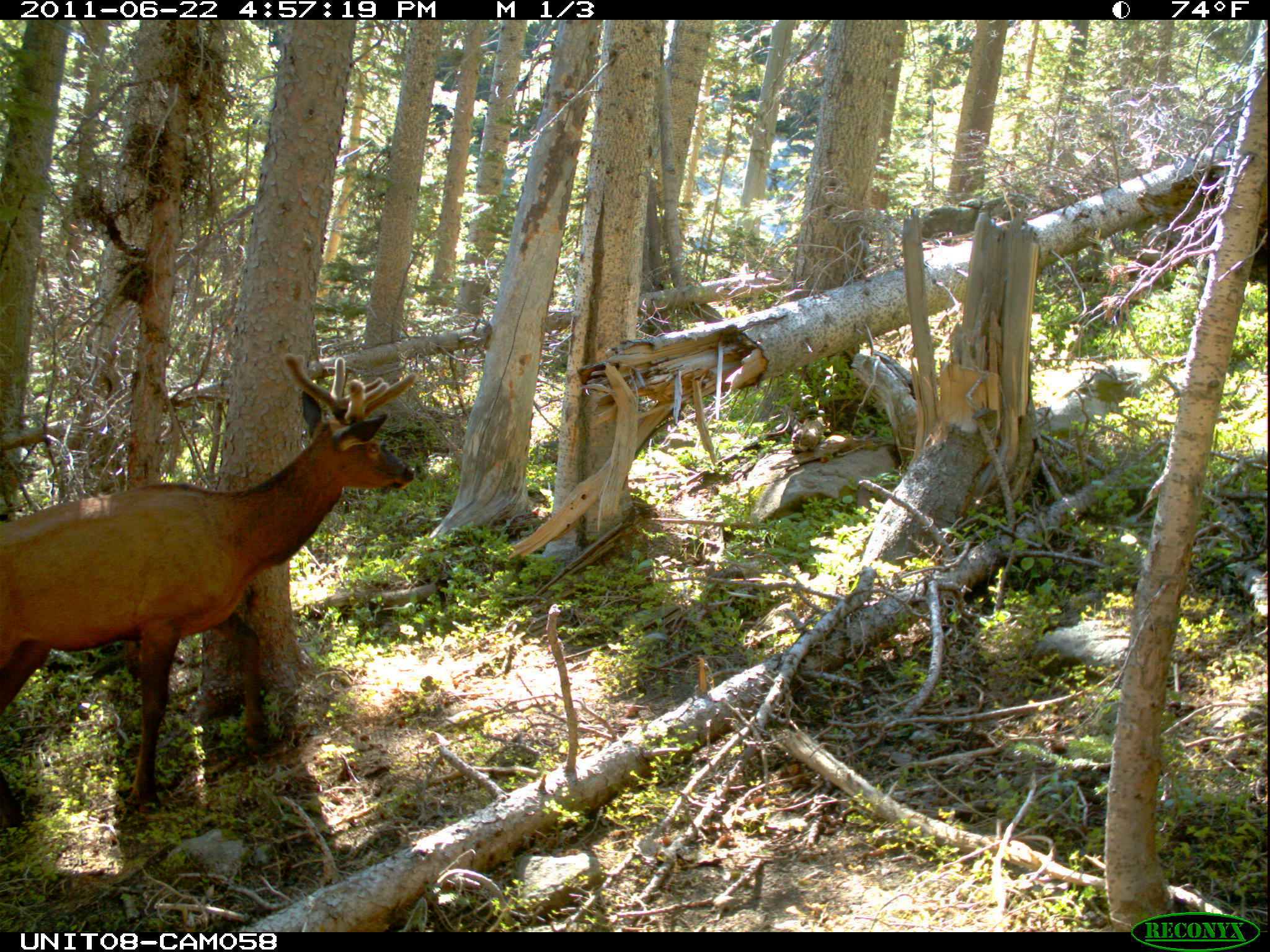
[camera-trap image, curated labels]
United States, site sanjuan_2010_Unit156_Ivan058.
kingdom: Animalia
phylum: Chordata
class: Mammalia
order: Artiodactyla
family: Cervidae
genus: Cervus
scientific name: Cervus elaphus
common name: red deer